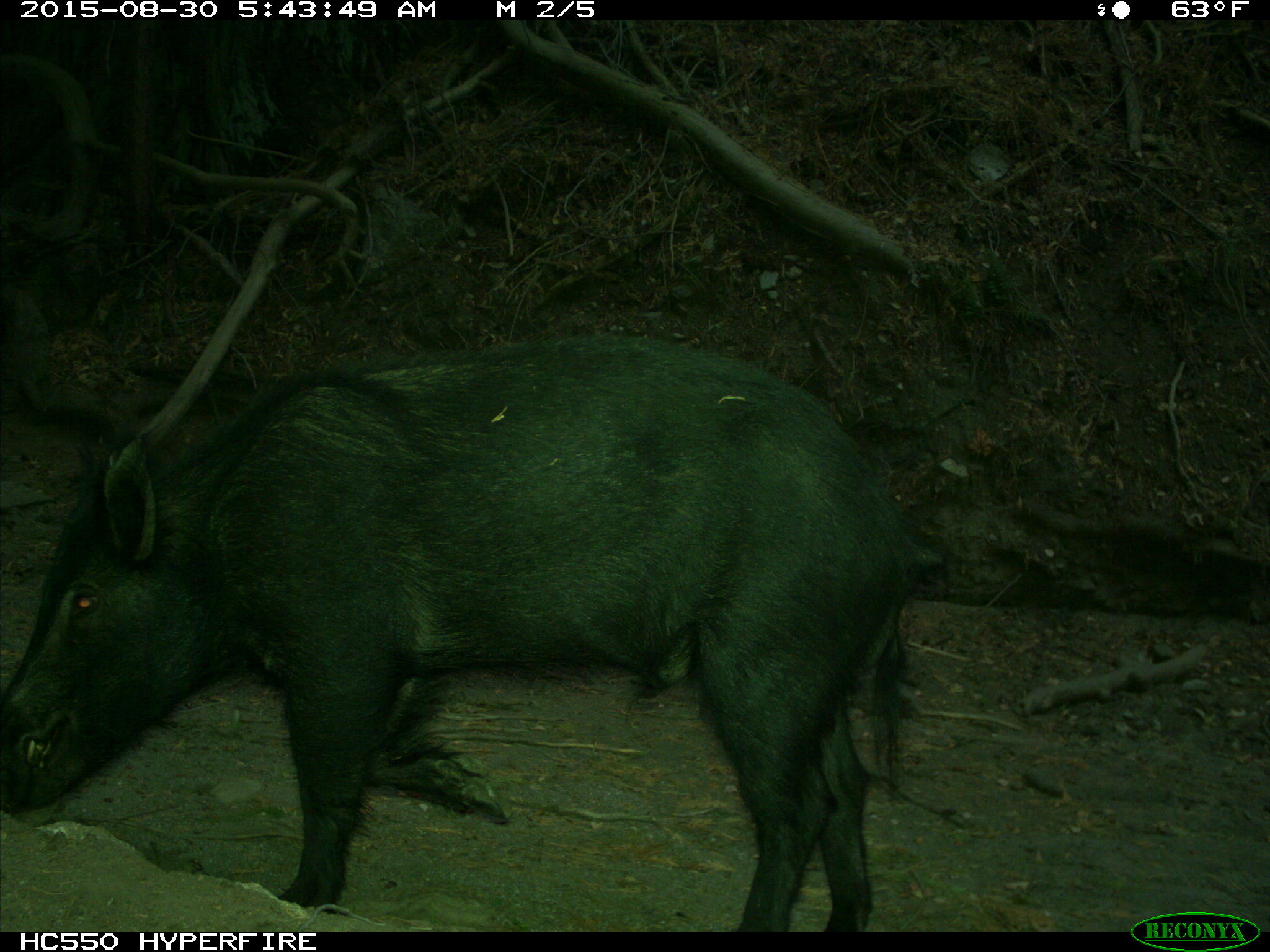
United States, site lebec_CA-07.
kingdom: Animalia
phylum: Chordata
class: Mammalia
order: Artiodactyla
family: Suidae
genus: Sus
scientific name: Sus scrofa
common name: wild boar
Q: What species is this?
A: Sus scrofa (wild boar).